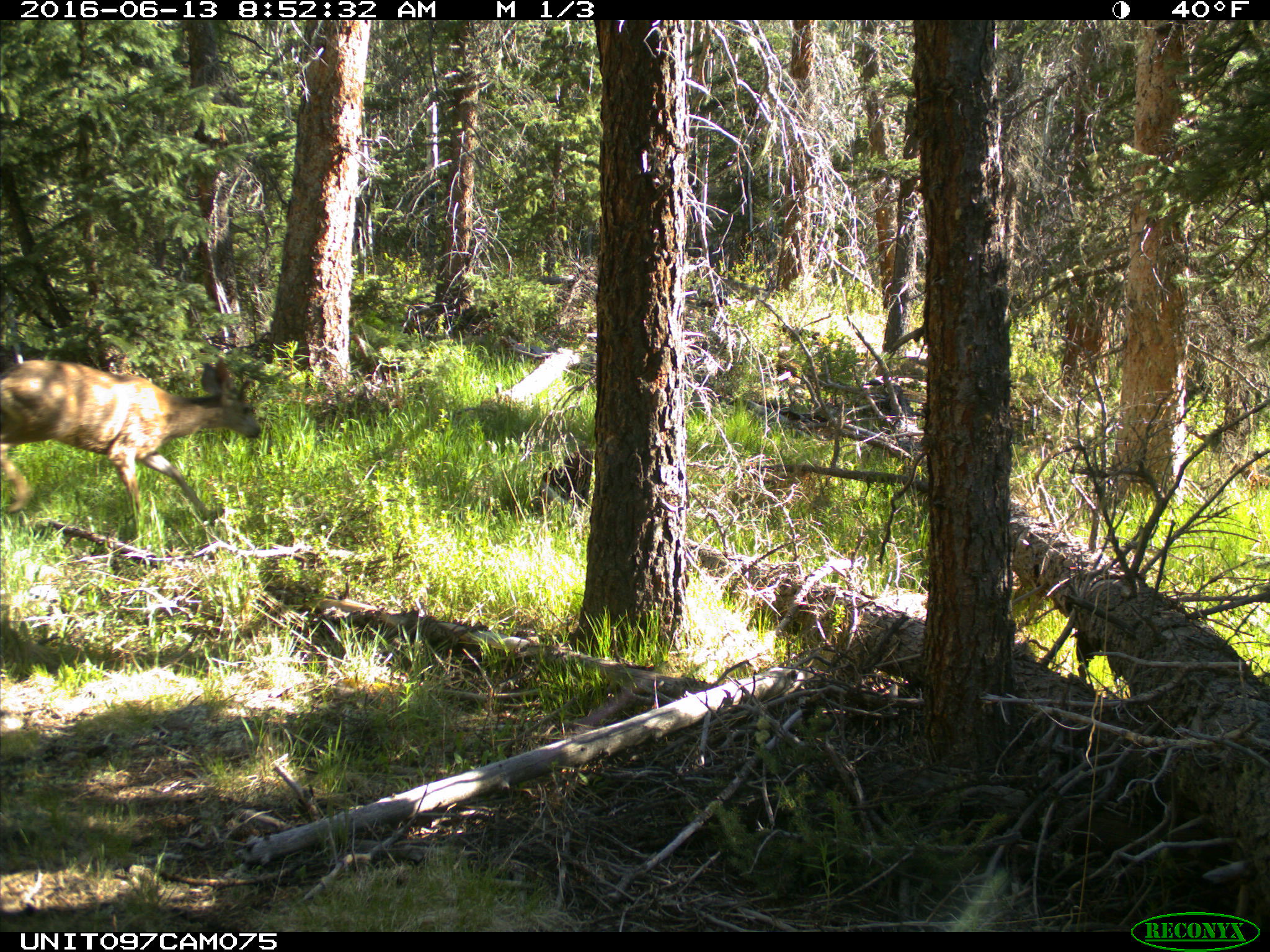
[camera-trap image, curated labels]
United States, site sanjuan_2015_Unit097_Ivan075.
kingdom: Animalia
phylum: Chordata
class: Mammalia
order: Artiodactyla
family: Cervidae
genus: Odocoileus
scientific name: Odocoileus hemionus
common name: mule deer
Odocoileus hemionus (mule deer).